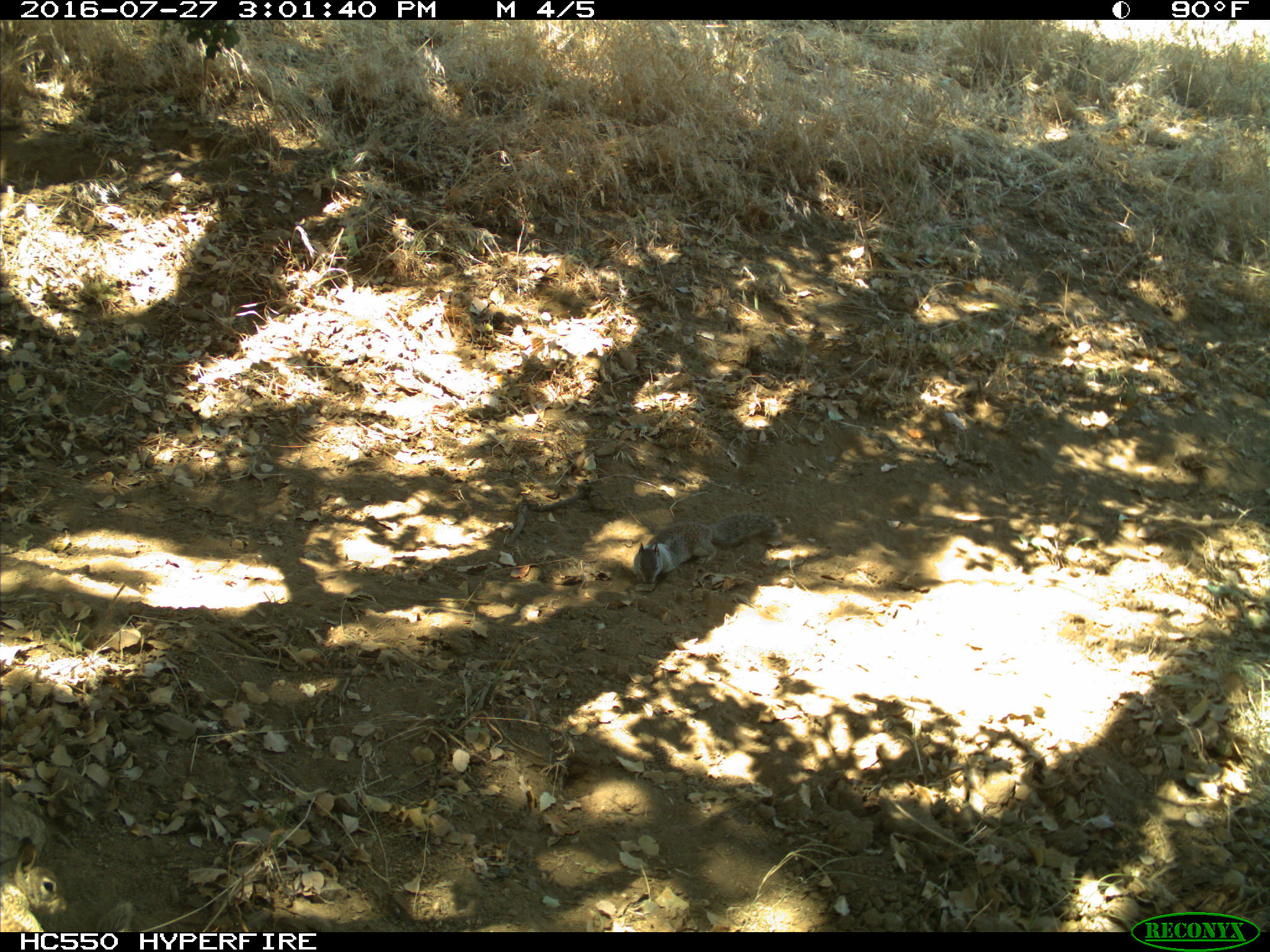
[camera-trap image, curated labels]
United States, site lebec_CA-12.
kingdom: Animalia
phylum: Chordata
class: Mammalia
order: Rodentia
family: Sciuridae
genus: Otospermophilus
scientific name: Otospermophilus beecheyi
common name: california ground squirrel